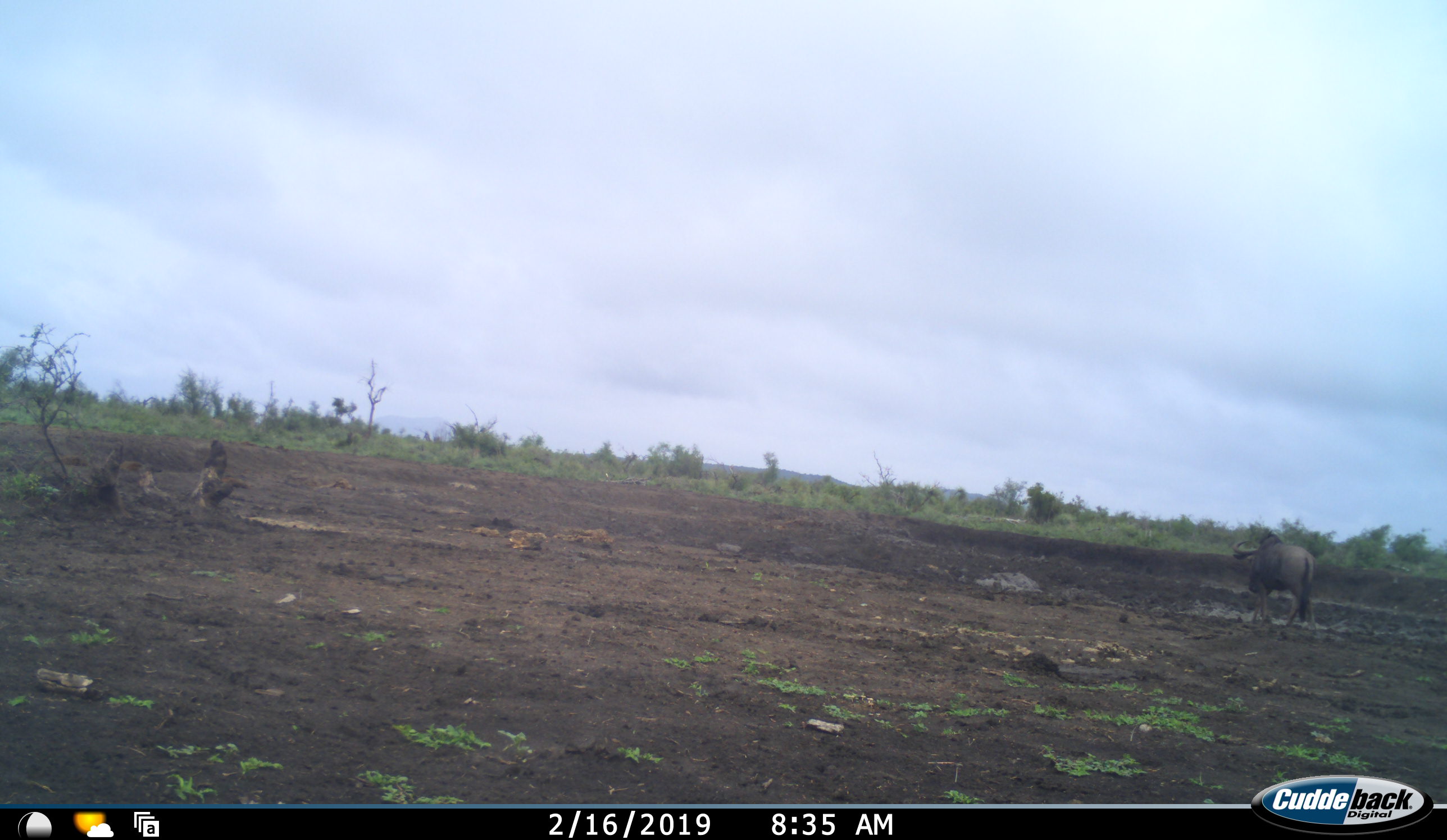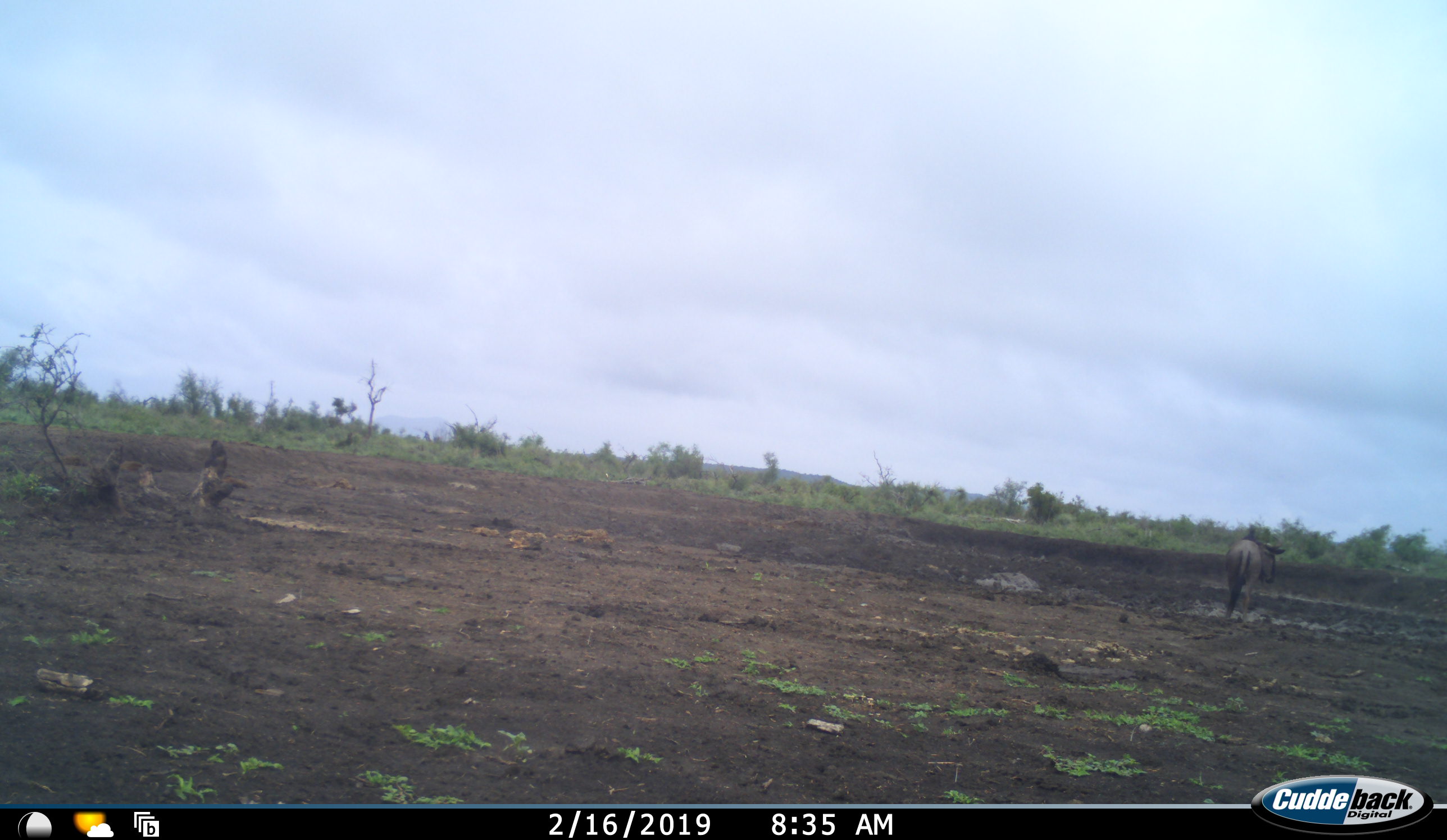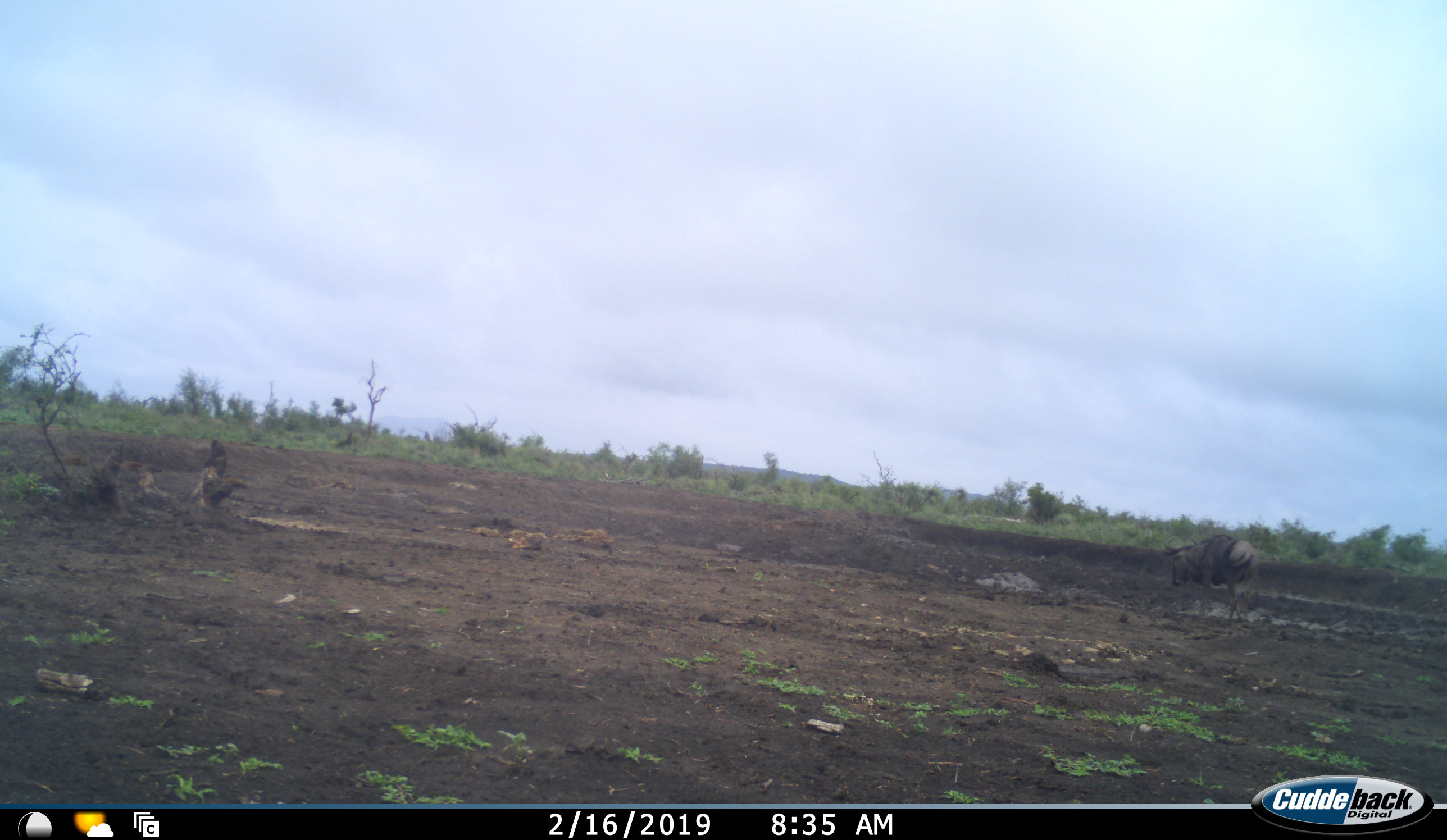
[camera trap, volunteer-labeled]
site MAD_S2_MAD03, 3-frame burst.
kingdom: Animalia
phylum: Chordata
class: Mammalia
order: Artiodactyla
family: Bovidae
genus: Connochaetes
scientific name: Connochaetes taurinus taurinus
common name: blue wildebeest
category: wildebeestblue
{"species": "wildebeestblue (blue wildebeest) (Connochaetes taurinus taurinus)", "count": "1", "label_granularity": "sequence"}